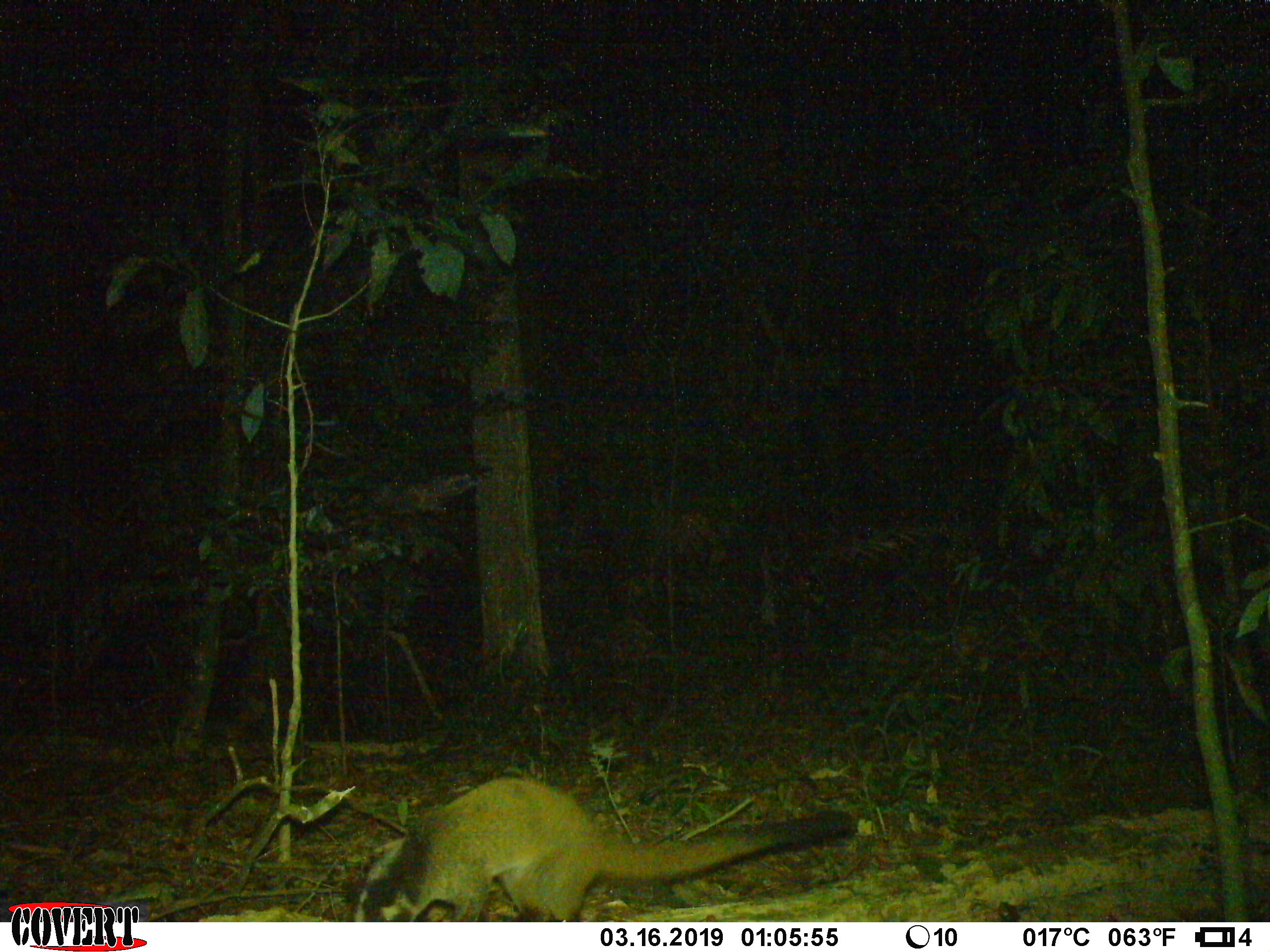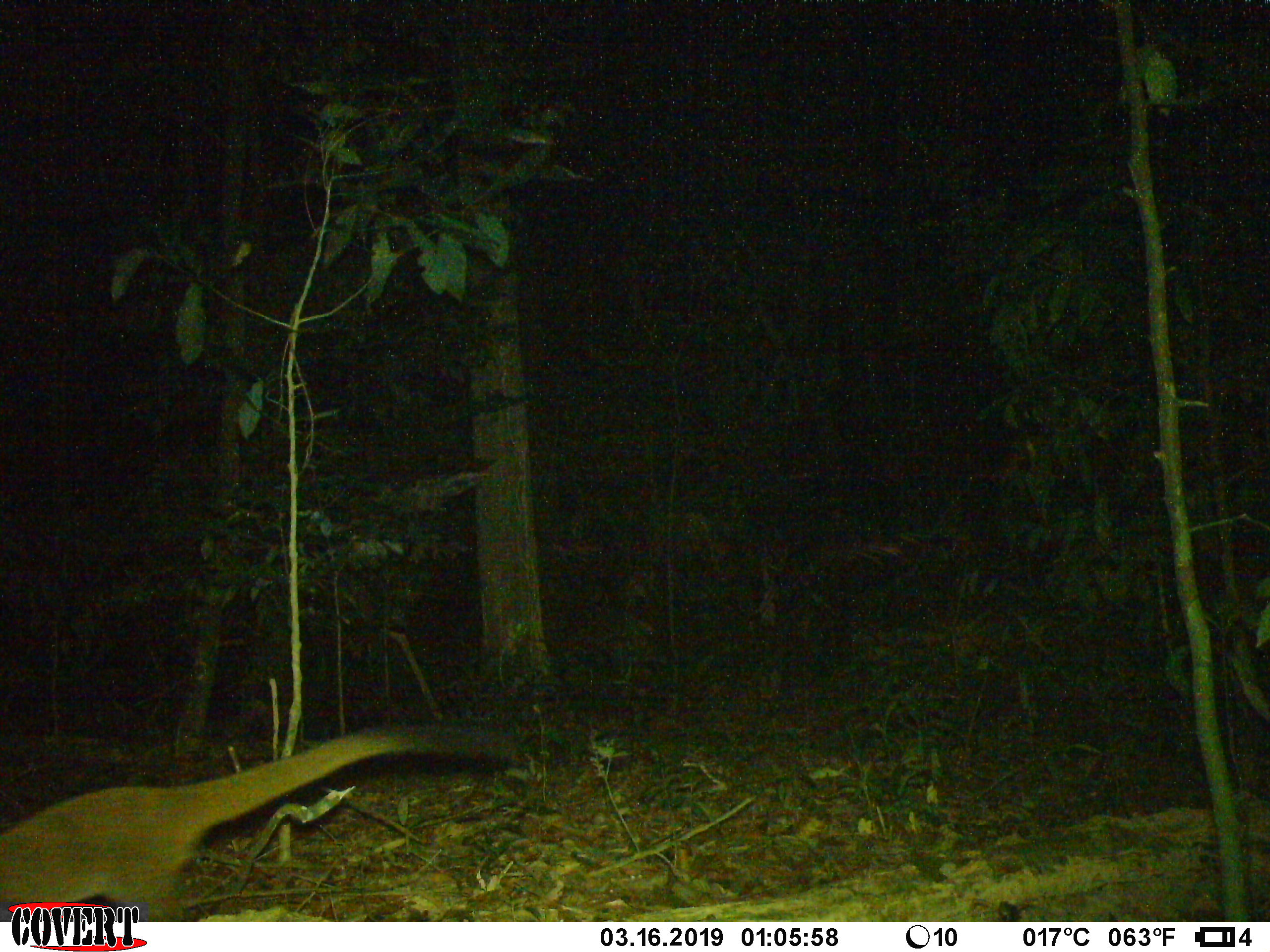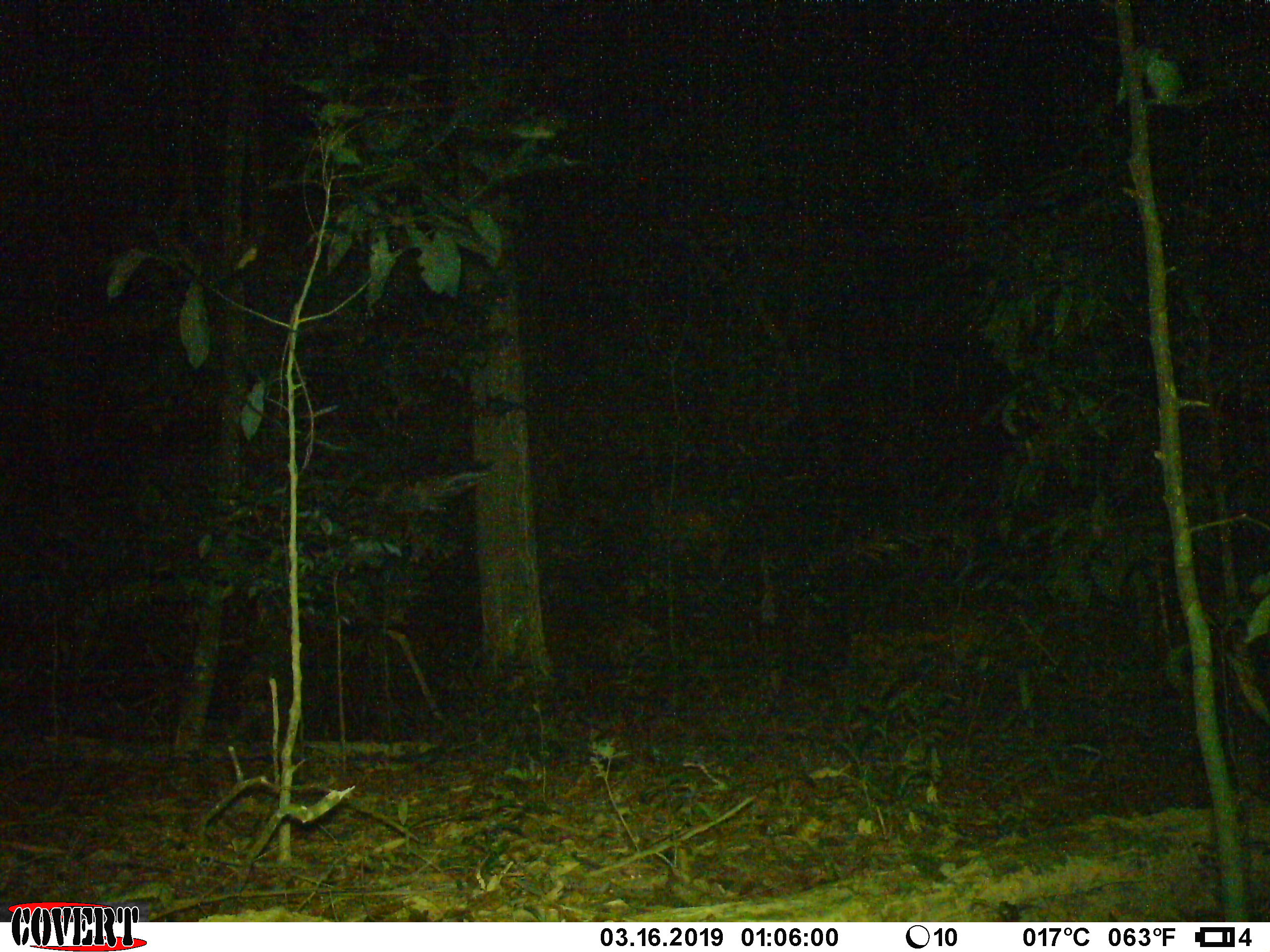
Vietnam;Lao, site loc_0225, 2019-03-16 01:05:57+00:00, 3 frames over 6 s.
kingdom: Animalia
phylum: Chordata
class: Mammalia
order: Carnivora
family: Viverridae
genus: Paguma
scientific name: Paguma larvata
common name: masked palm civet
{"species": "masked palm civet (Paguma larvata)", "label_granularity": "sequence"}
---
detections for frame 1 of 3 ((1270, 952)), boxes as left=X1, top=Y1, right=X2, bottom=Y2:
masked palm civet: left=351, top=777, right=857, bottom=922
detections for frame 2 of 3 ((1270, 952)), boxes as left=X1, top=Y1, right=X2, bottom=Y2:
masked palm civet: left=0, top=724, right=527, bottom=921